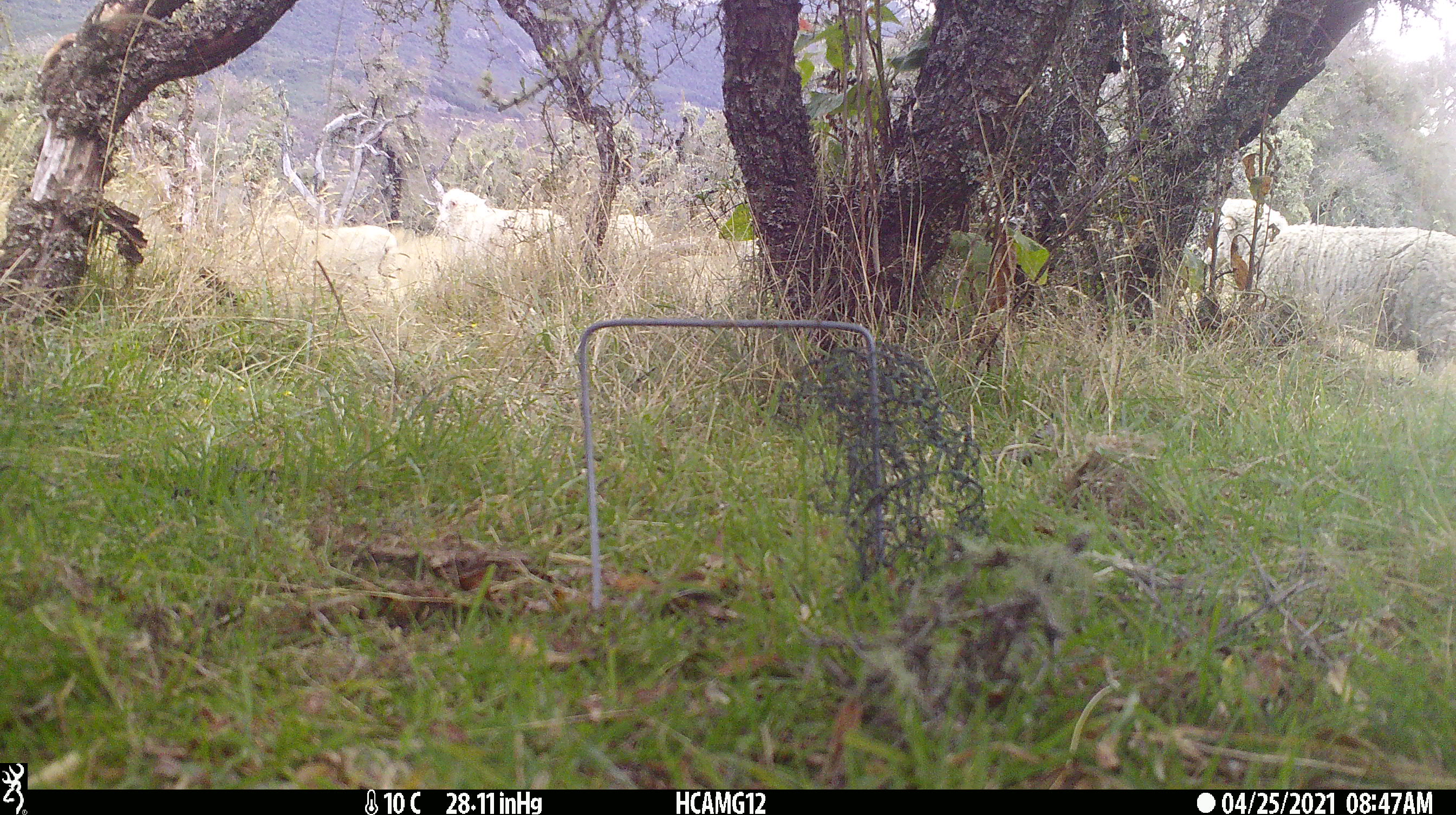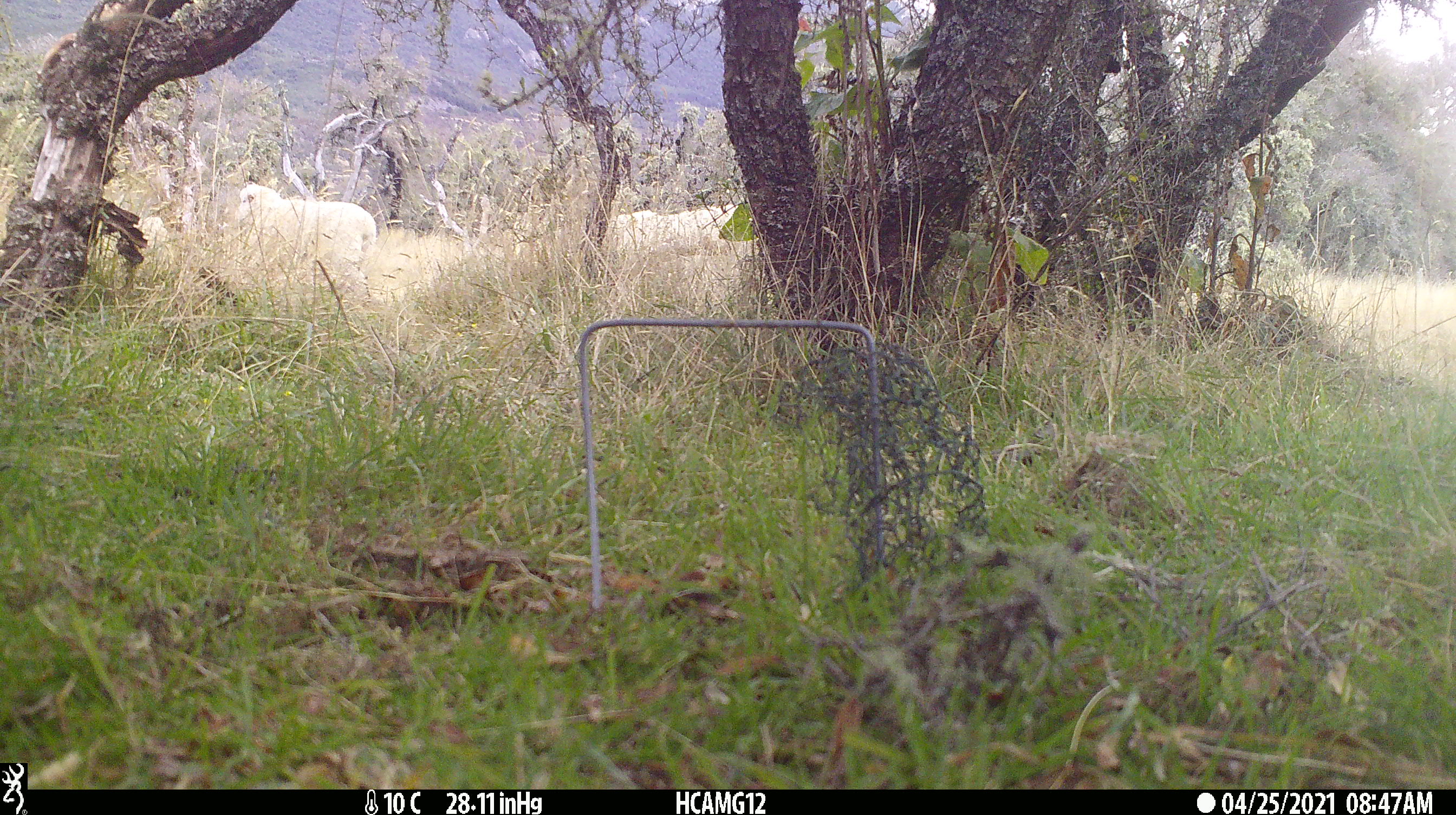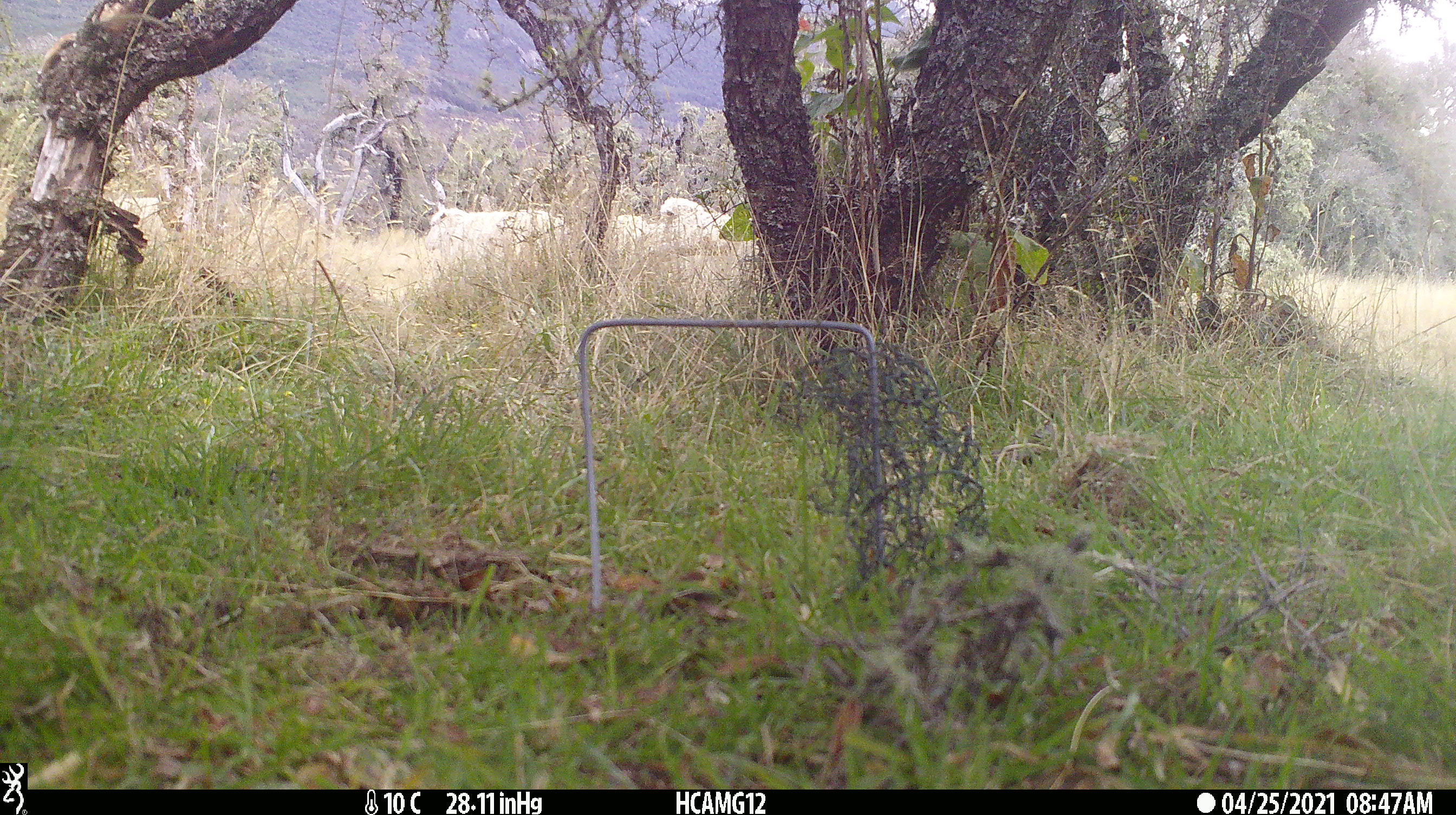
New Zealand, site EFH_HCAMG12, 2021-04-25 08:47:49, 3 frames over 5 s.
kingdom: Animalia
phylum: Chordata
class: Mammalia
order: Artiodactyla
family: Bovidae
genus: Ovis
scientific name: Ovis aries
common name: domestic sheep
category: sheep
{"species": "sheep (domestic sheep) (Ovis aries)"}